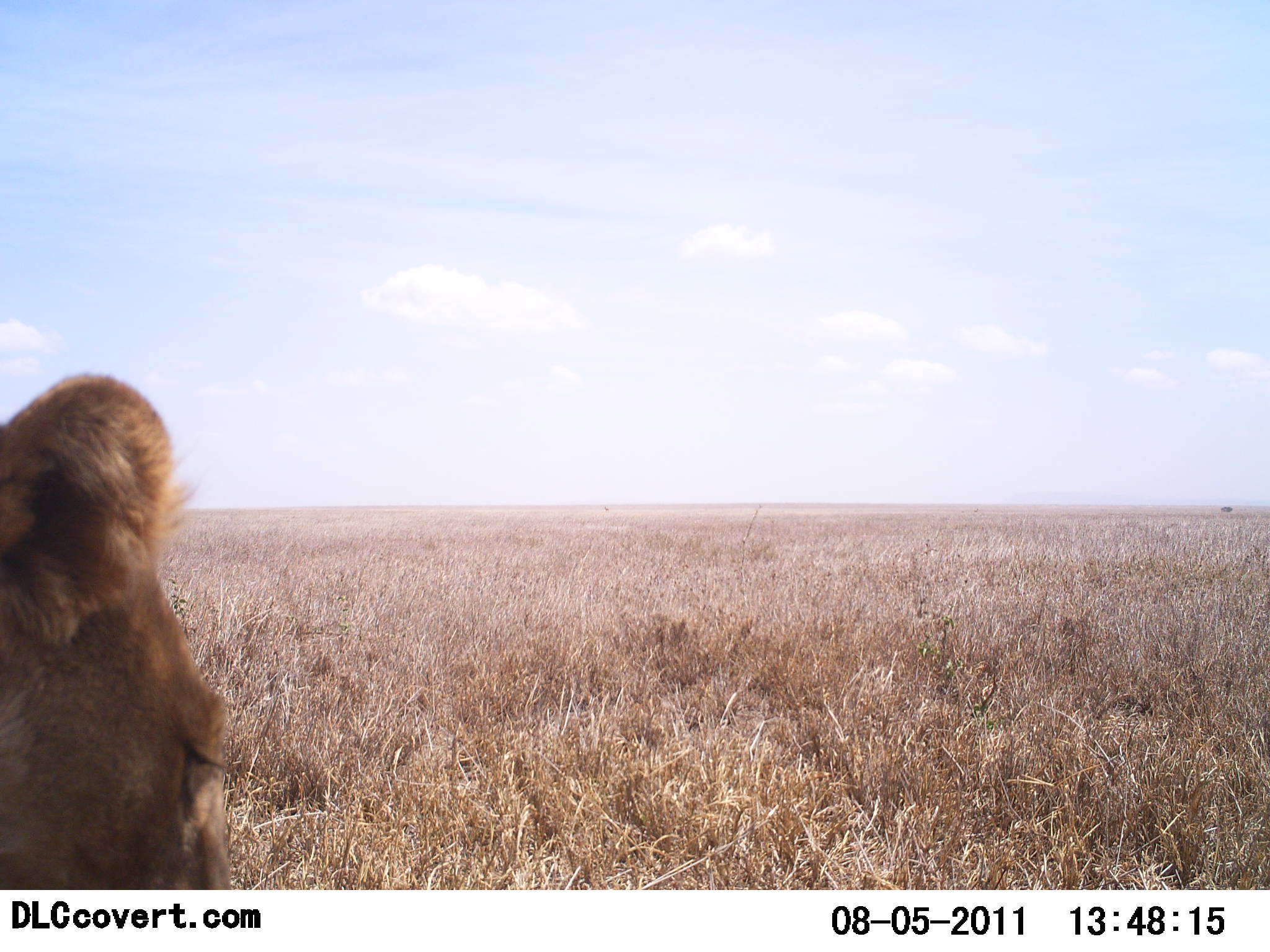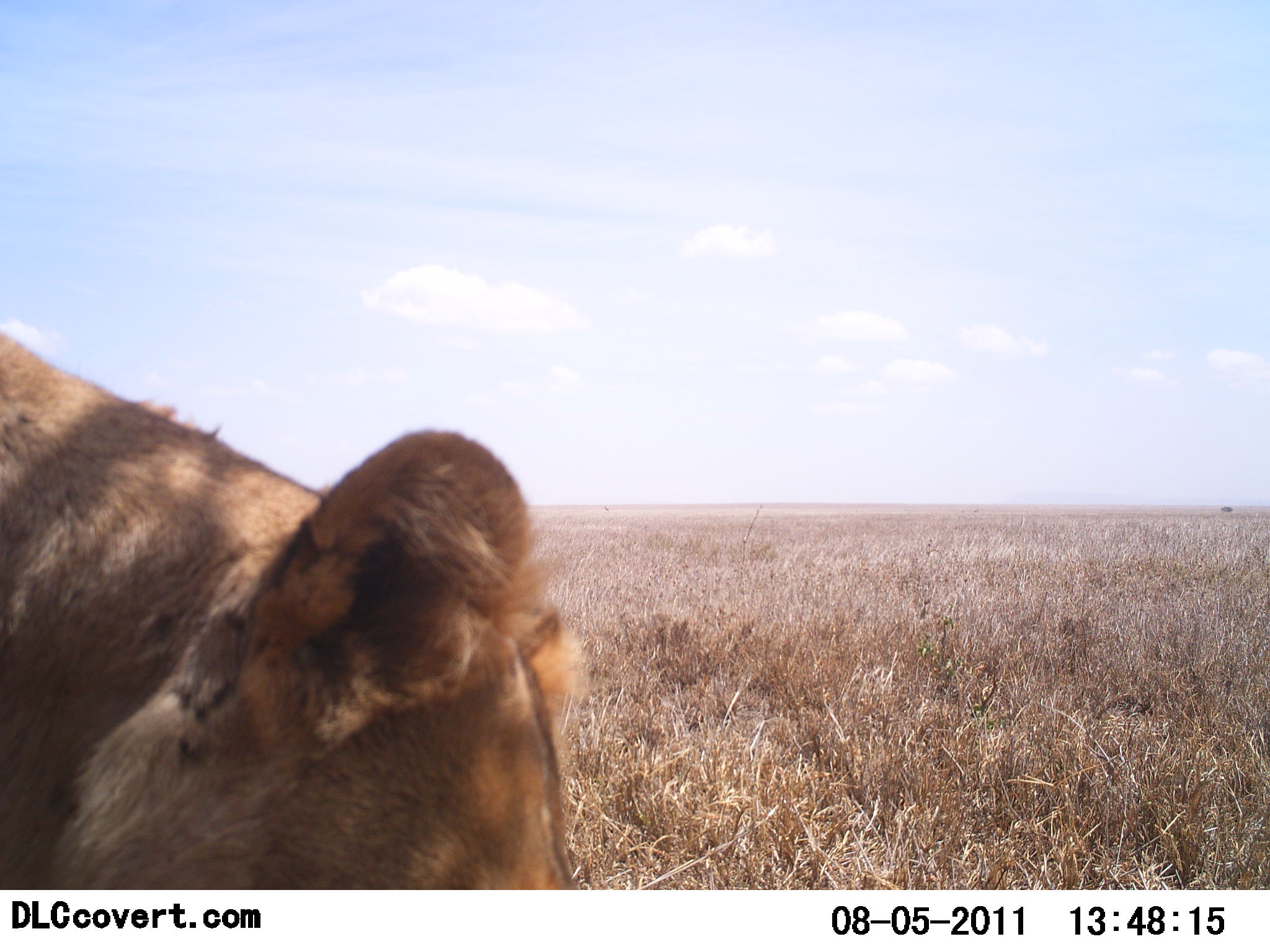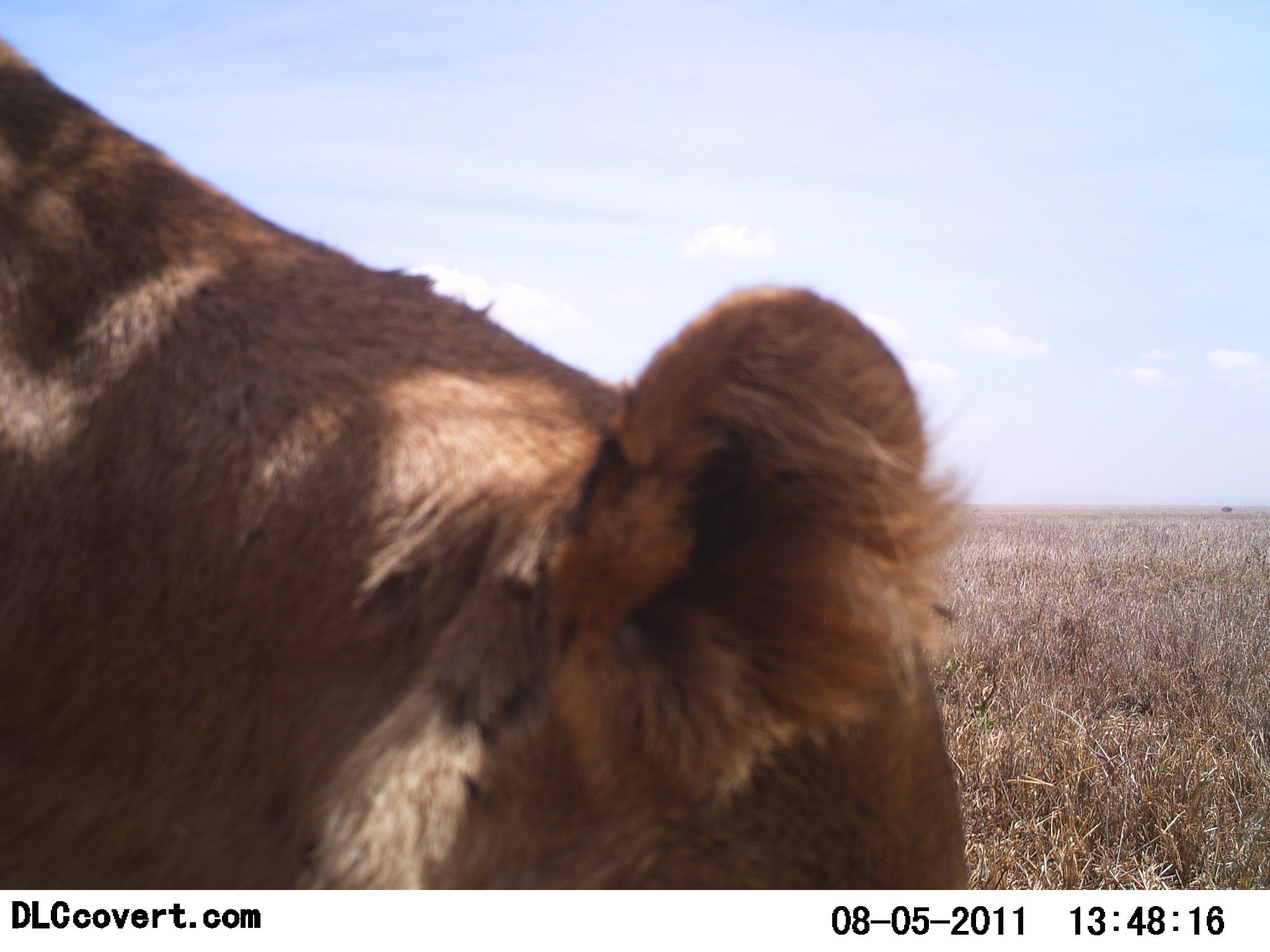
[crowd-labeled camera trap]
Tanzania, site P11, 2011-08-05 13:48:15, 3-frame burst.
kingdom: Animalia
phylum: Chordata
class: Mammalia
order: Carnivora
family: Felidae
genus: Panthera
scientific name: Panthera leo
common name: lion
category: lionfemale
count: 1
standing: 25%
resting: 0%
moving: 75%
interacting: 0%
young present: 0%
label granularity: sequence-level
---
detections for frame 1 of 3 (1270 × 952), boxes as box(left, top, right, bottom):
animal: box(0, 369, 243, 888)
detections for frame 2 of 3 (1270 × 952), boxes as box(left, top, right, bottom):
animal: box(0, 309, 593, 891)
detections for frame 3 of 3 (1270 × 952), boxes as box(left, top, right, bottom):
animal: box(0, 30, 979, 888)